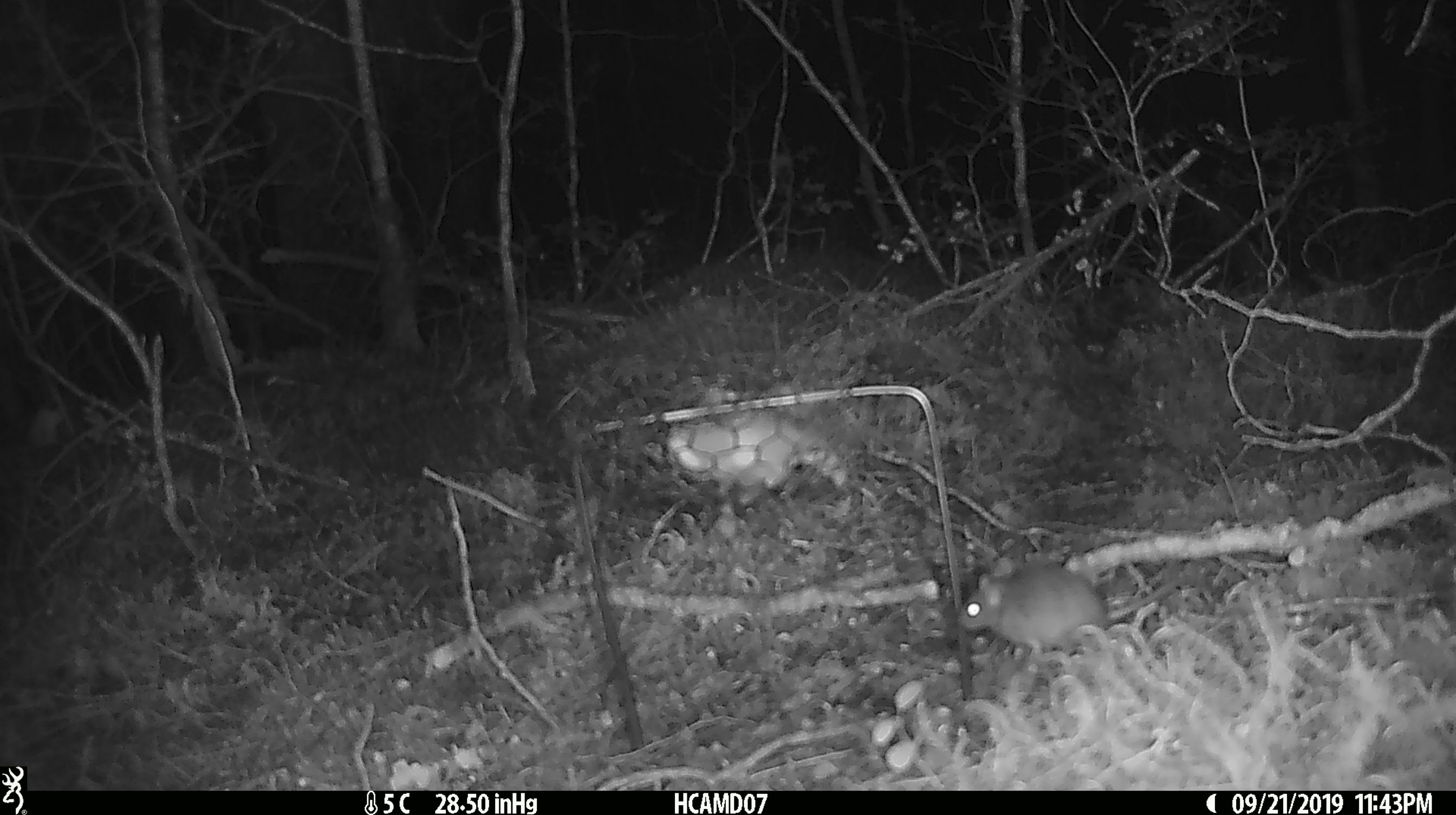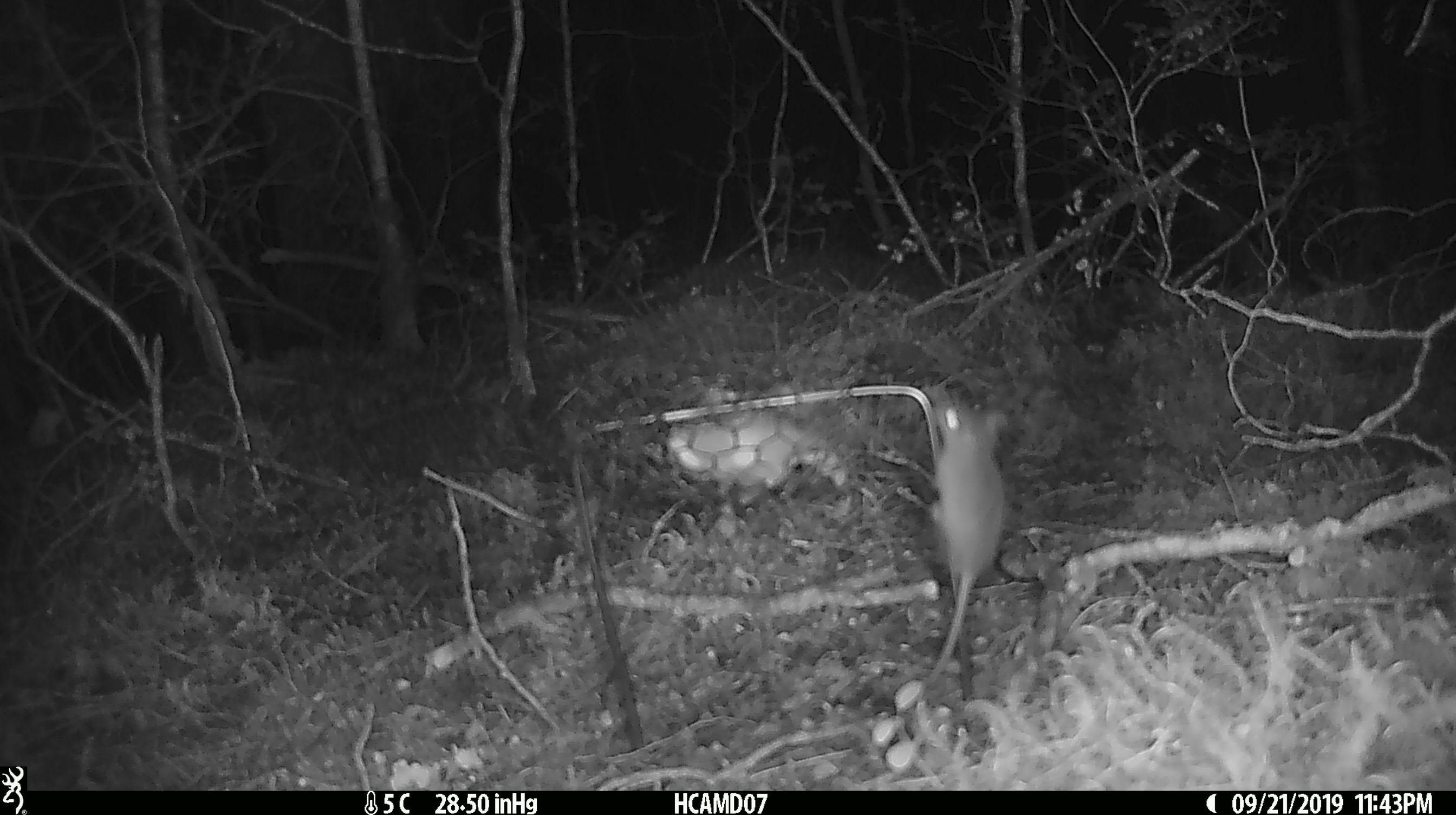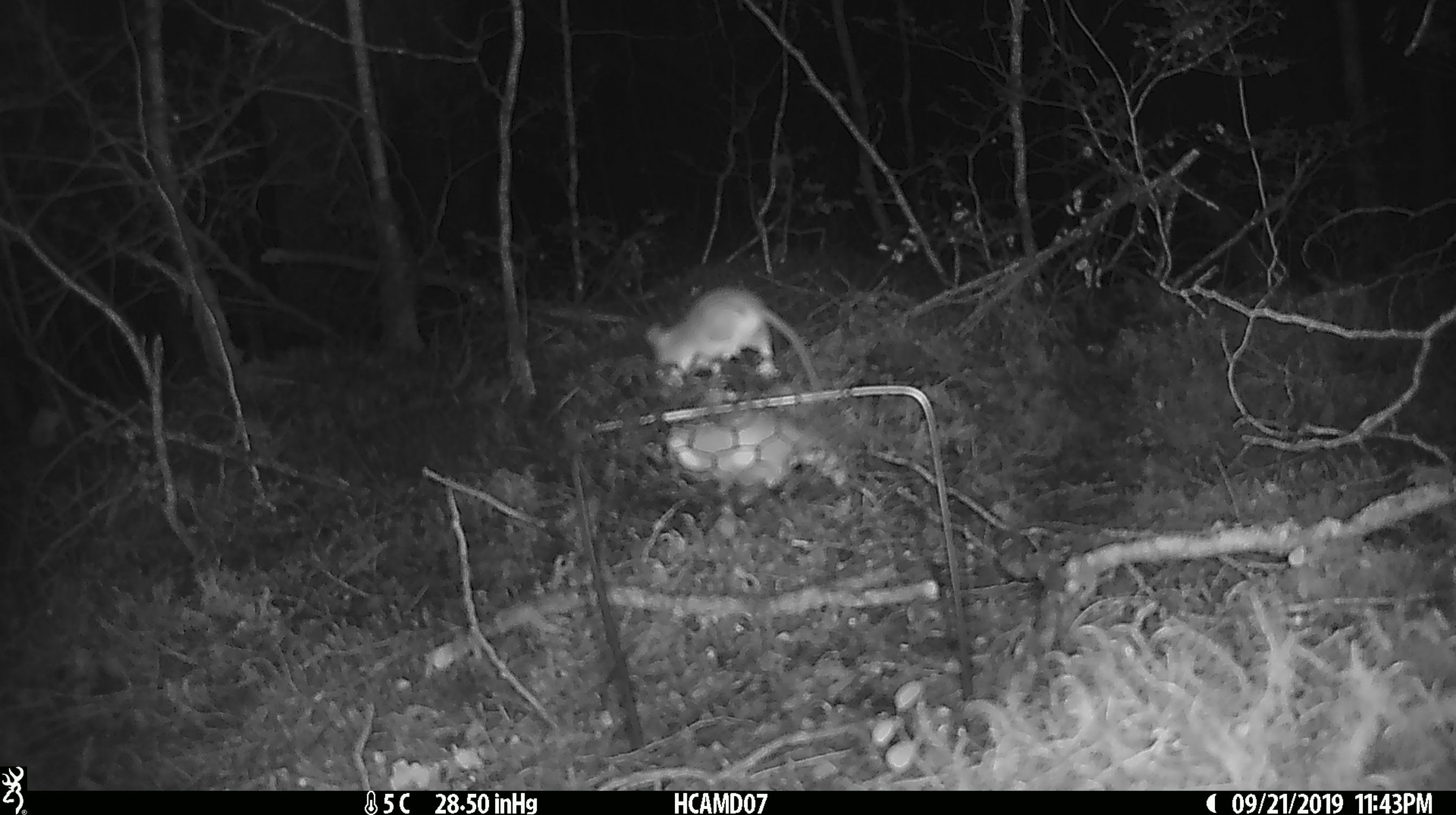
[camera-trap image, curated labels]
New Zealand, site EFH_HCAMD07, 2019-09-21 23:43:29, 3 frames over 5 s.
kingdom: Animalia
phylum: Chordata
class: Mammalia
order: Rodentia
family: Muridae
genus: Mus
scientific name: Mus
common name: mouse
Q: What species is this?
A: Mouse (Mus).